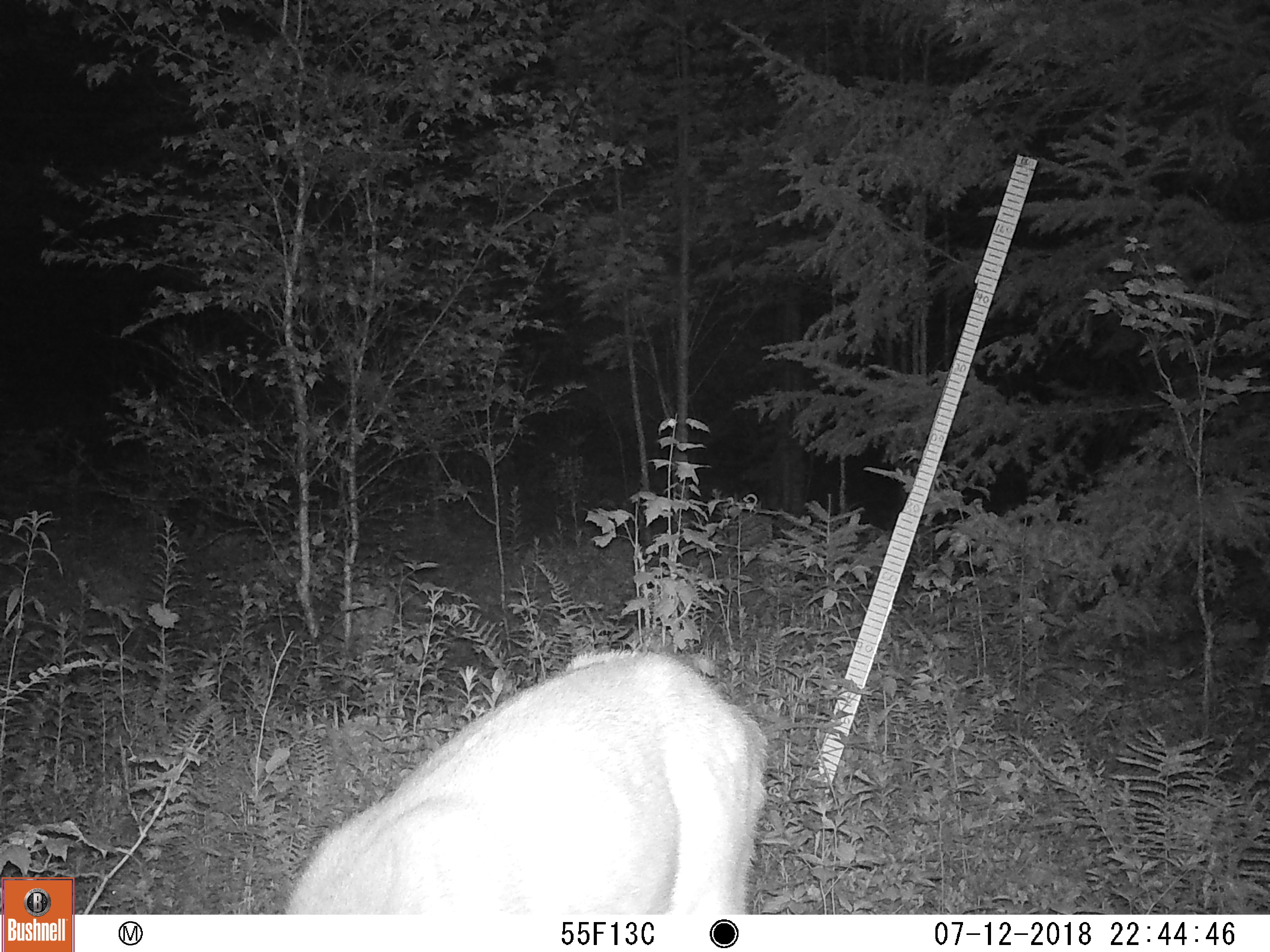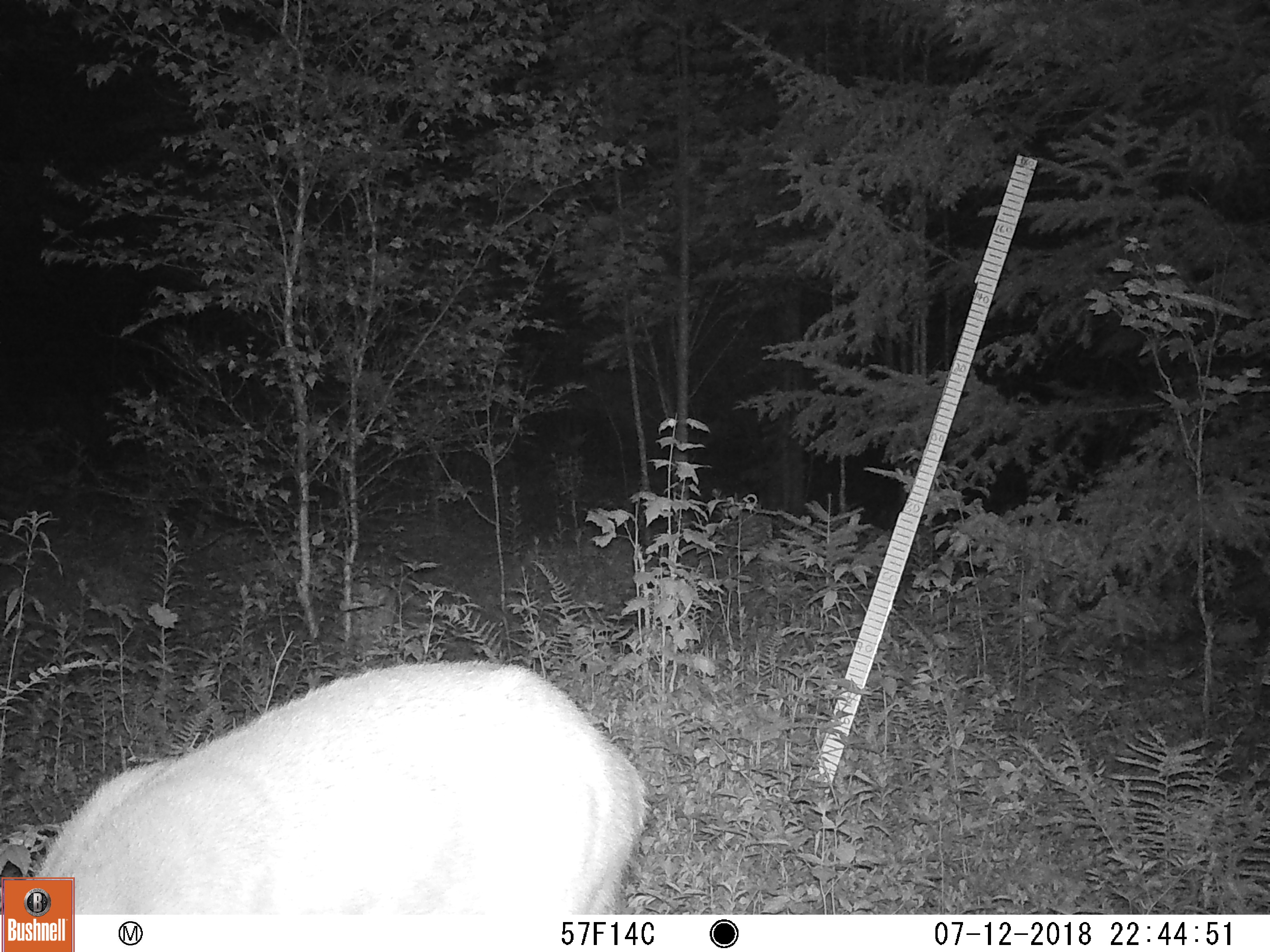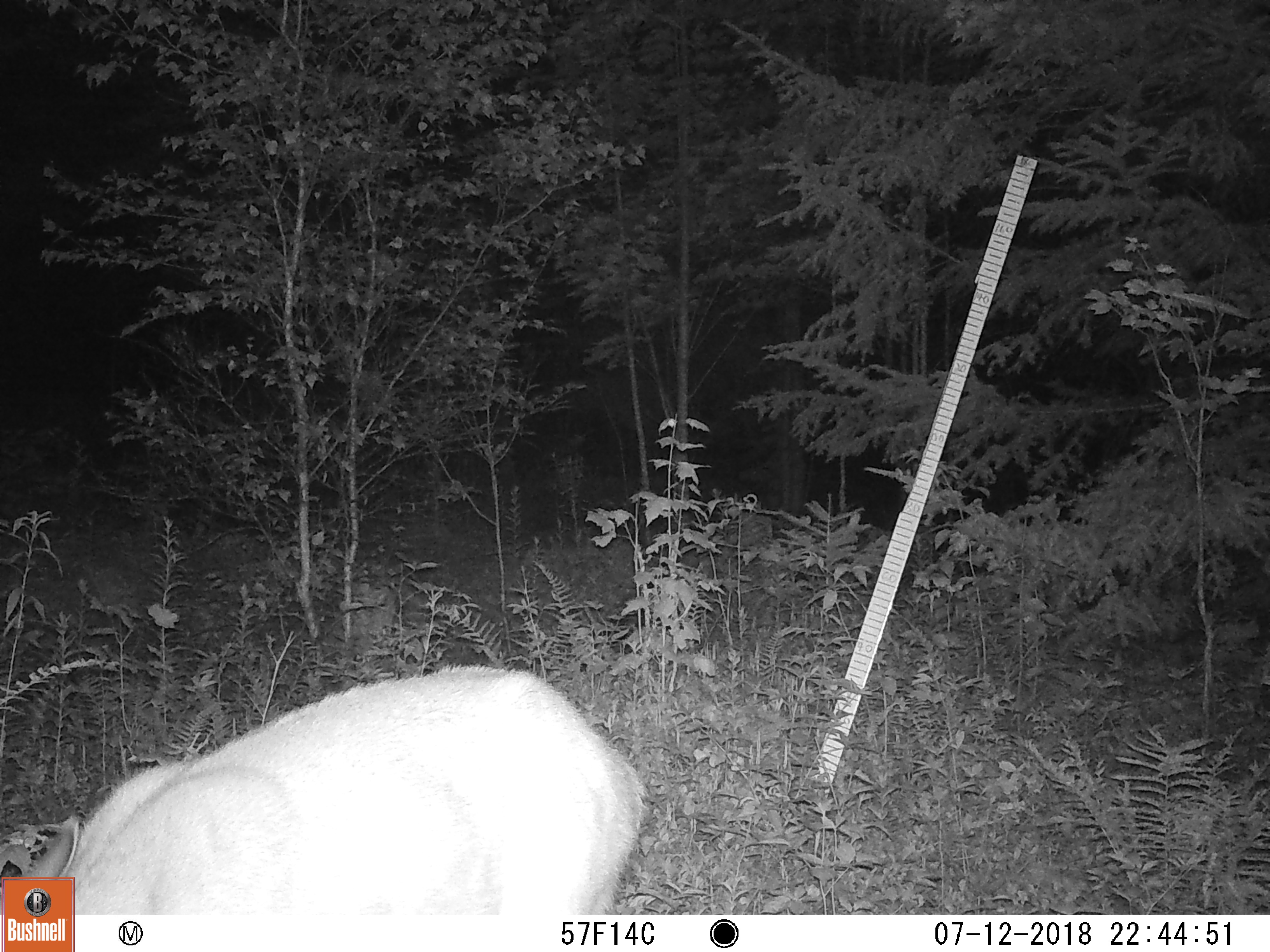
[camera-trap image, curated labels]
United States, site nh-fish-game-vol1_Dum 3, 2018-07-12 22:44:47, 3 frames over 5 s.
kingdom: Animalia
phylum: Chordata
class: Mammalia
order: Artiodactyla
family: Cervidae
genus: Odocoileus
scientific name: Odocoileus virginianus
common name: white-tailed deer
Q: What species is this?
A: White-tailed deer (Odocoileus virginianus).